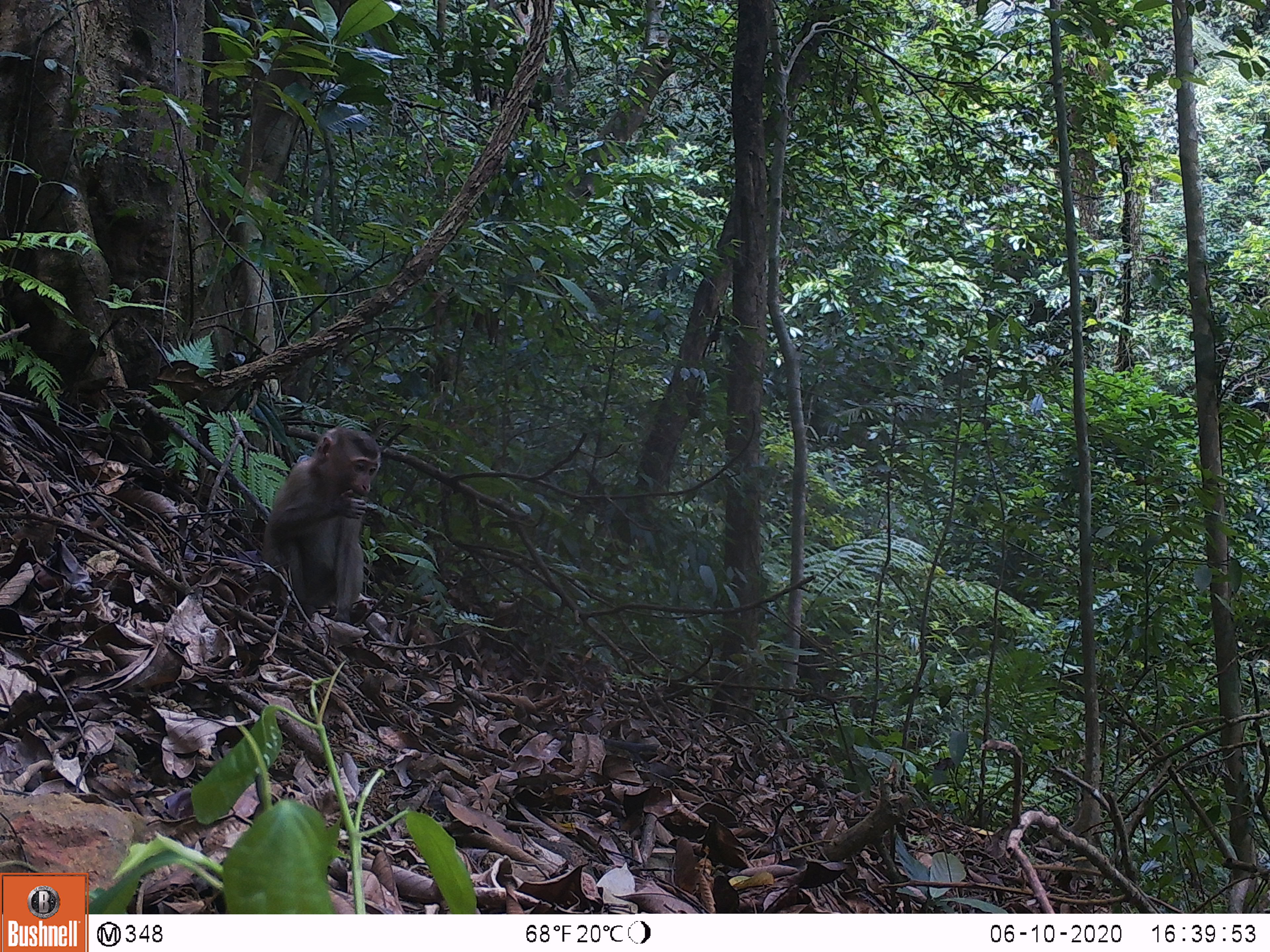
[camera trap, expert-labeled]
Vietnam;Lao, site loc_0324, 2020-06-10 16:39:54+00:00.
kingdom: Animalia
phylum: Chordata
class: Mammalia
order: Primates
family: Cercopithecidae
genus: Macaca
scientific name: Macaca nemestrina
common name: pig-tailed macaque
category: pig tailed macaque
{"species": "pig tailed macaque (pig-tailed macaque) (Macaca nemestrina)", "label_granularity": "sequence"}